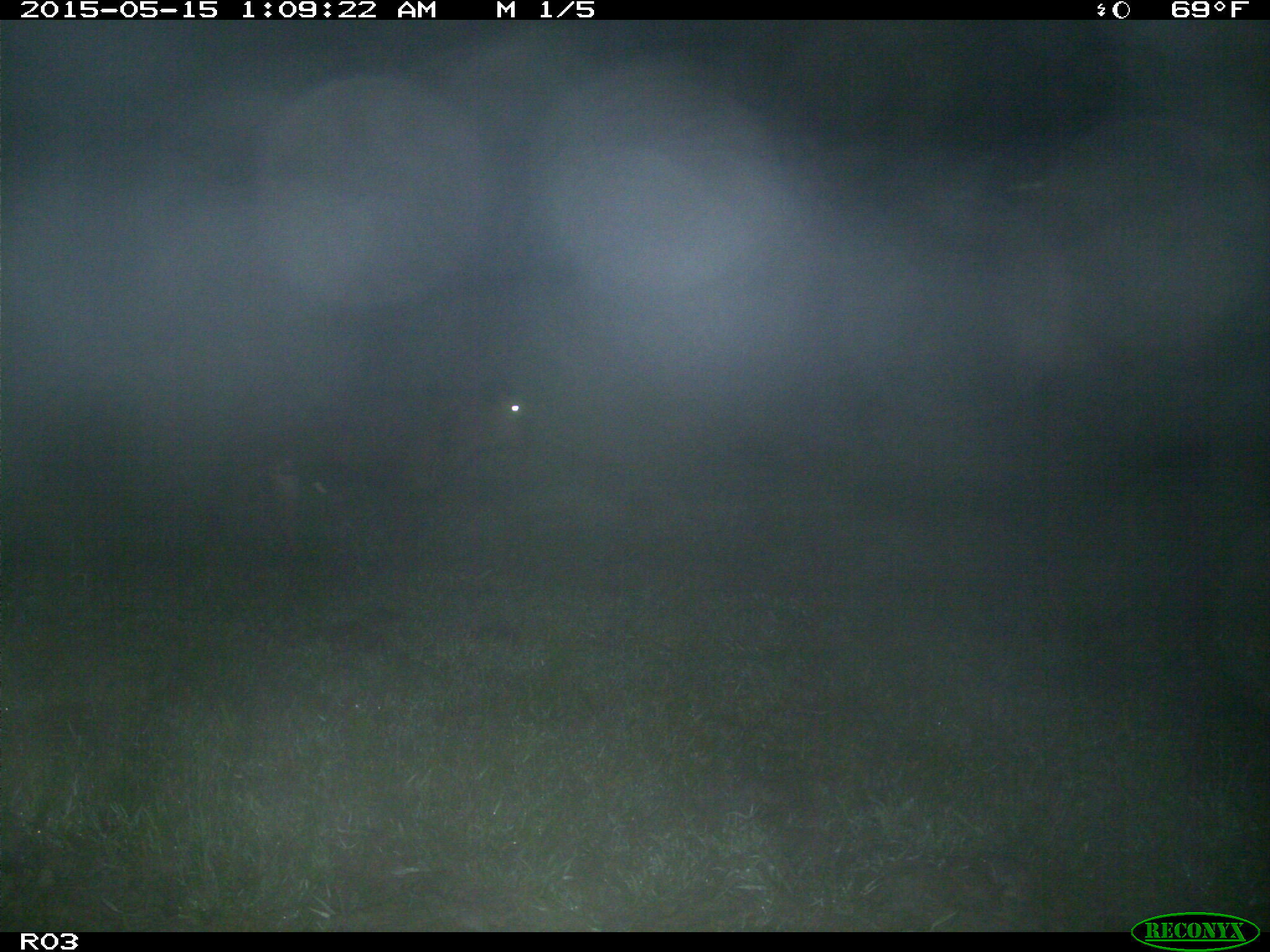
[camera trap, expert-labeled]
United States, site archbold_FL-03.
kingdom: Animalia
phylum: Chordata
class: Mammalia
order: Artiodactyla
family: Bovidae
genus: Bos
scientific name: Bos taurus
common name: domestic cow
Bos taurus (domestic cow).